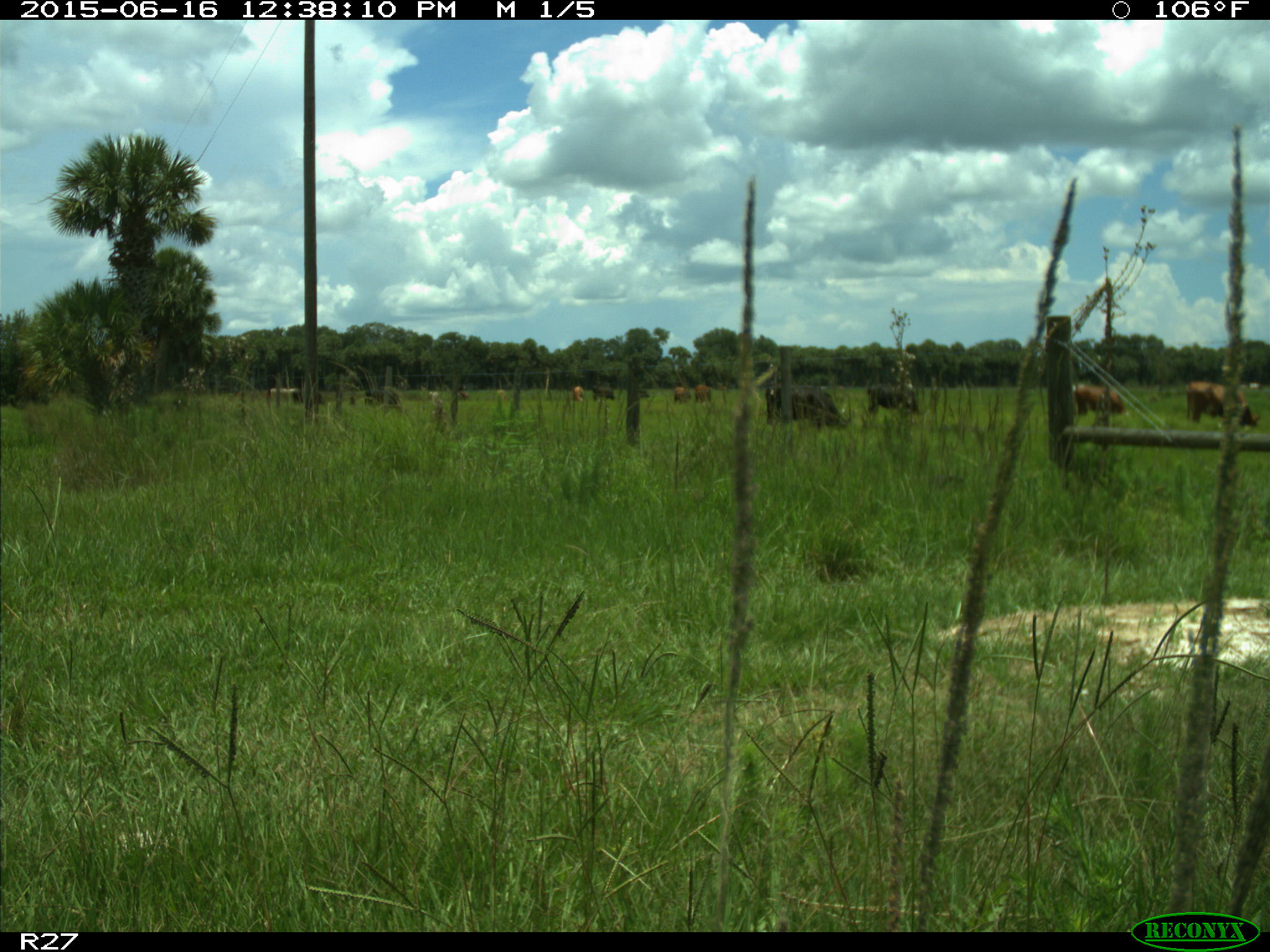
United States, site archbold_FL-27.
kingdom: Animalia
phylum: Chordata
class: Mammalia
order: Artiodactyla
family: Bovidae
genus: Bos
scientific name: Bos taurus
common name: domestic cow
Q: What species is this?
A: Bos taurus (domestic cow).